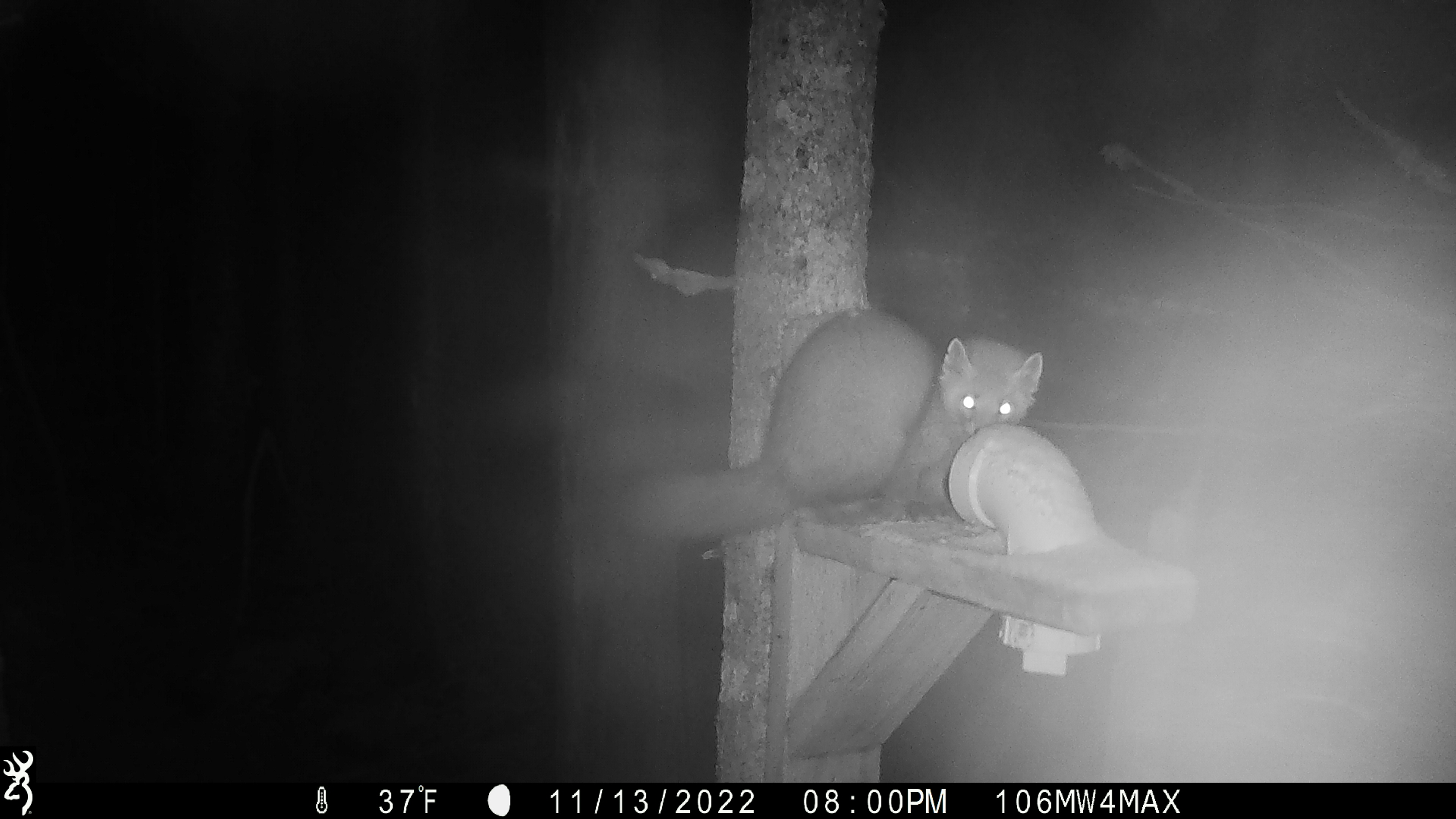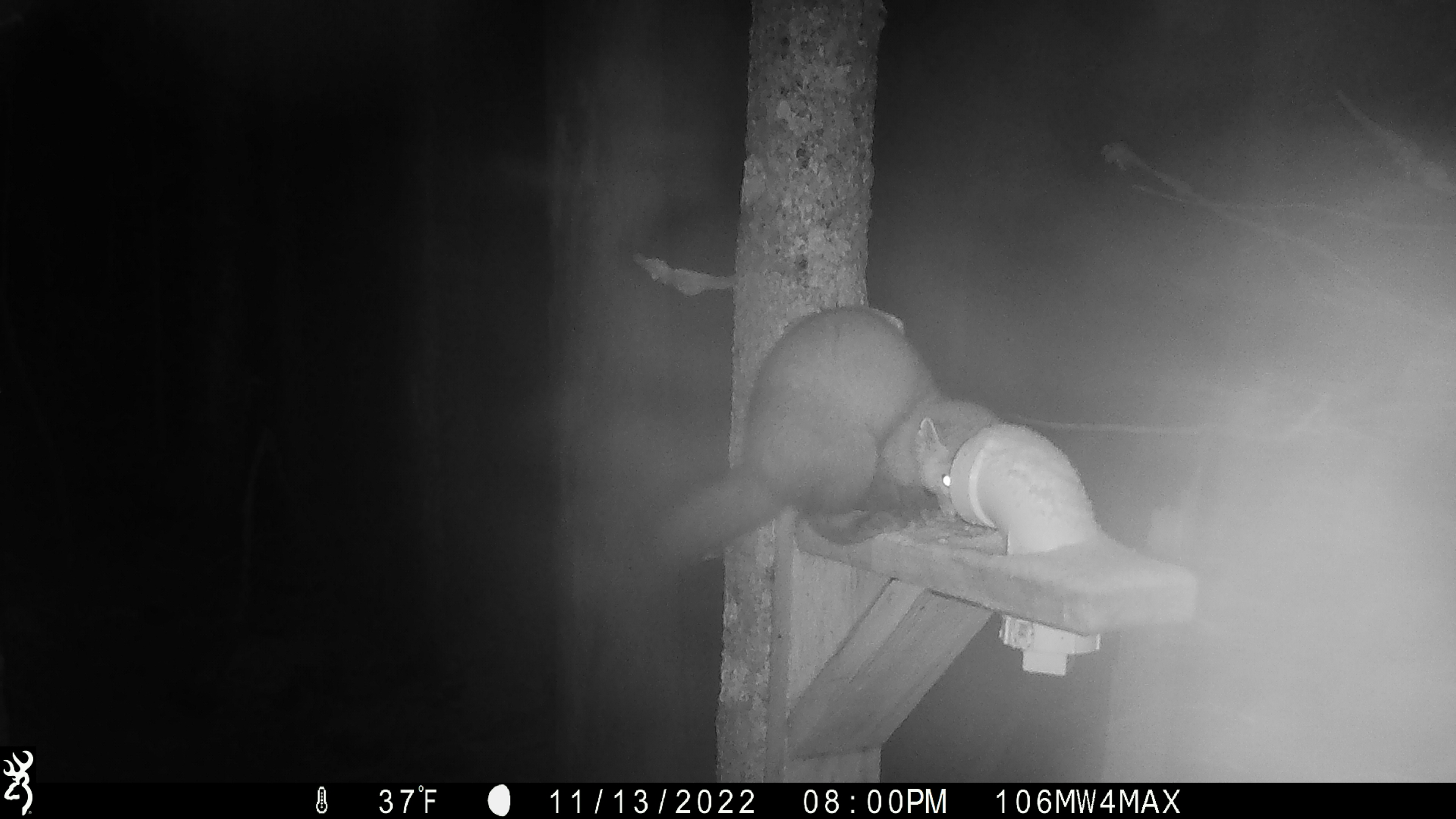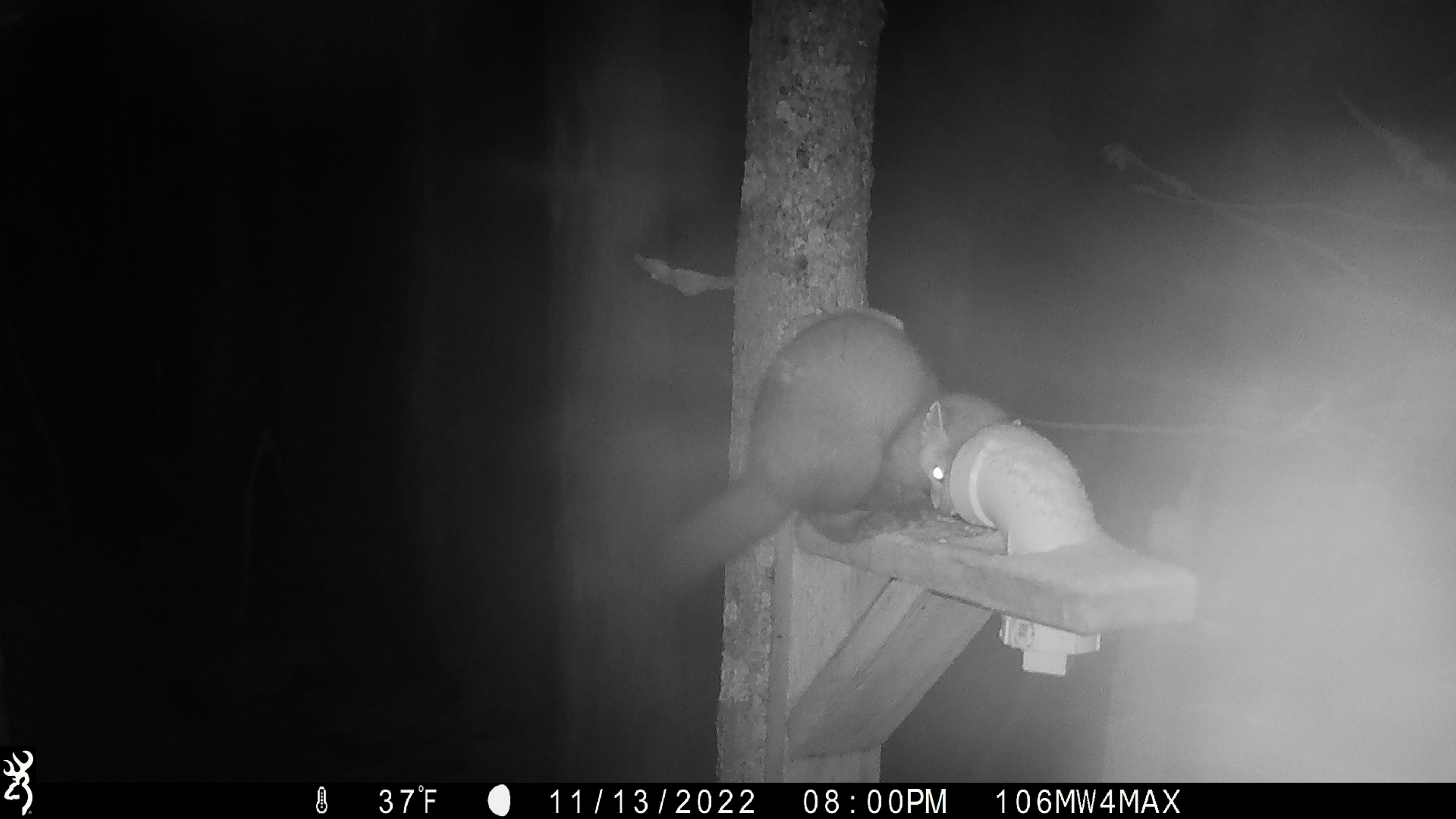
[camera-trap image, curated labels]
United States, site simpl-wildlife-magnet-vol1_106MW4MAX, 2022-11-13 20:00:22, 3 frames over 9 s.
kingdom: Animalia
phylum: Chordata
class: Mammalia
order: Carnivora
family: Mustelidae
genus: Martes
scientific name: Martes americana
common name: american marten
American marten (Martes americana).